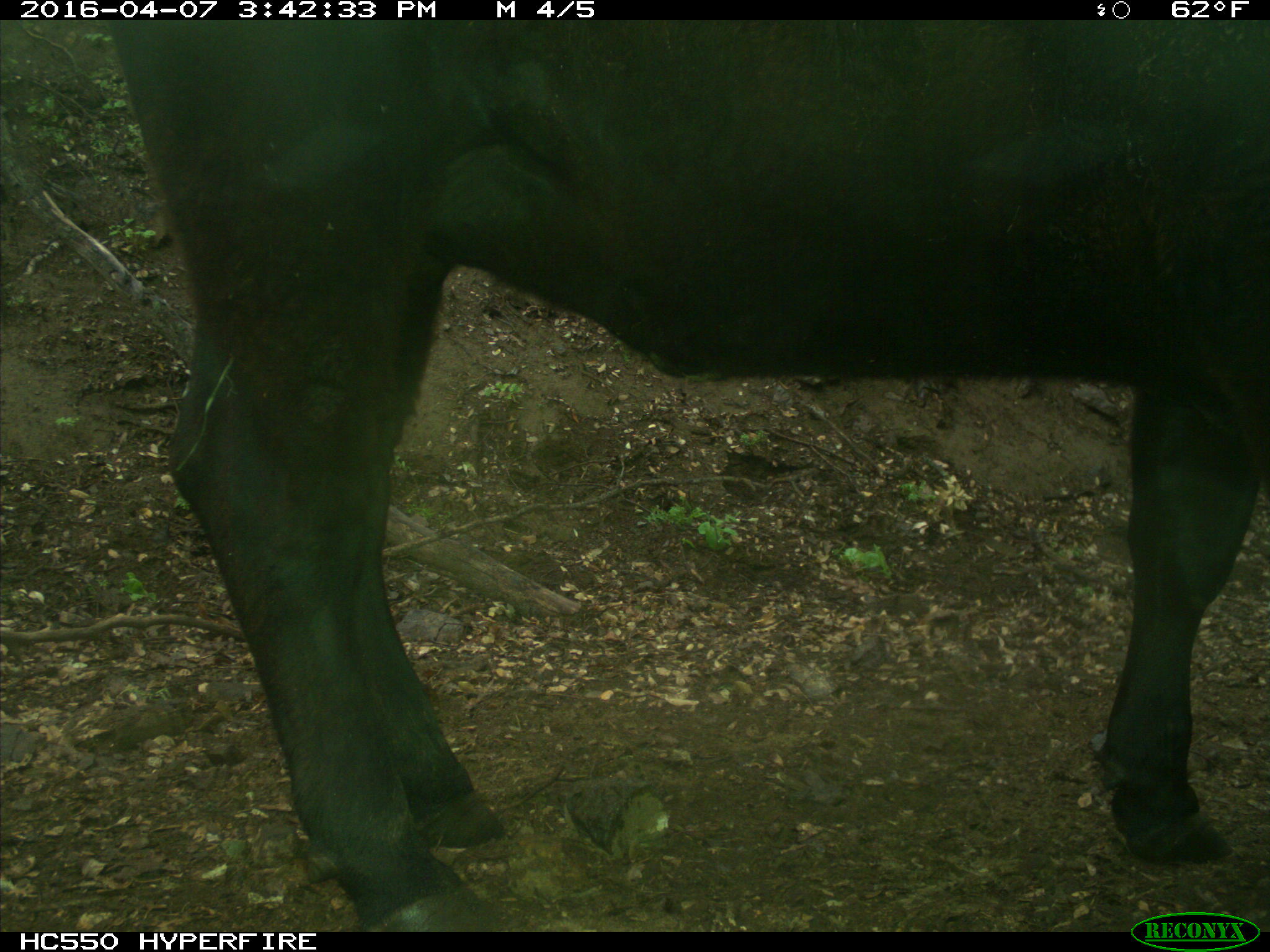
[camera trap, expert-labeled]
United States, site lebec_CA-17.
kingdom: Animalia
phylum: Chordata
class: Mammalia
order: Artiodactyla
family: Bovidae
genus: Bos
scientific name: Bos taurus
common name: domestic cow